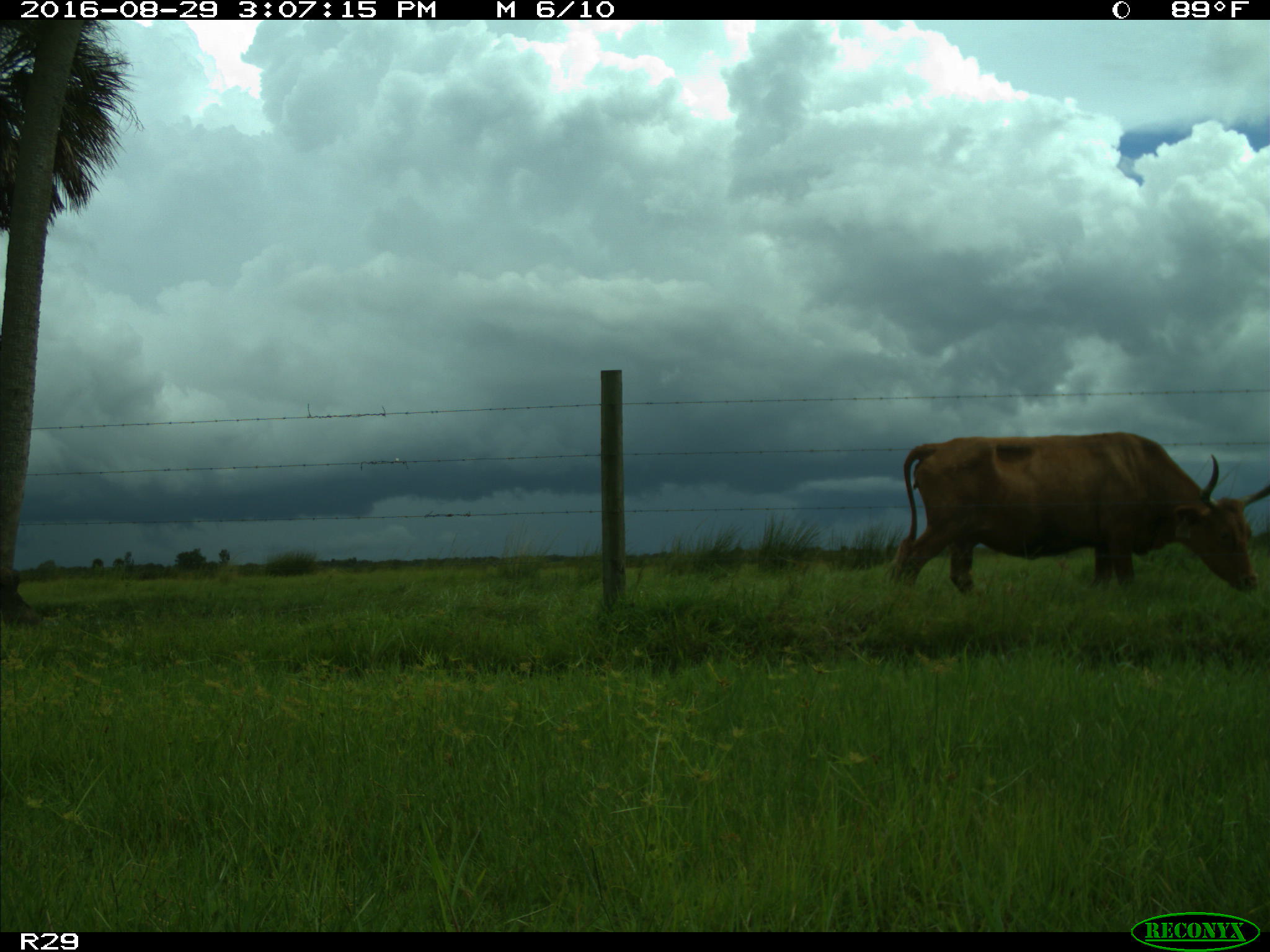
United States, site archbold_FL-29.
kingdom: Animalia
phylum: Chordata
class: Mammalia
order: Artiodactyla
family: Bovidae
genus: Bos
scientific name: Bos taurus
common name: domestic cow